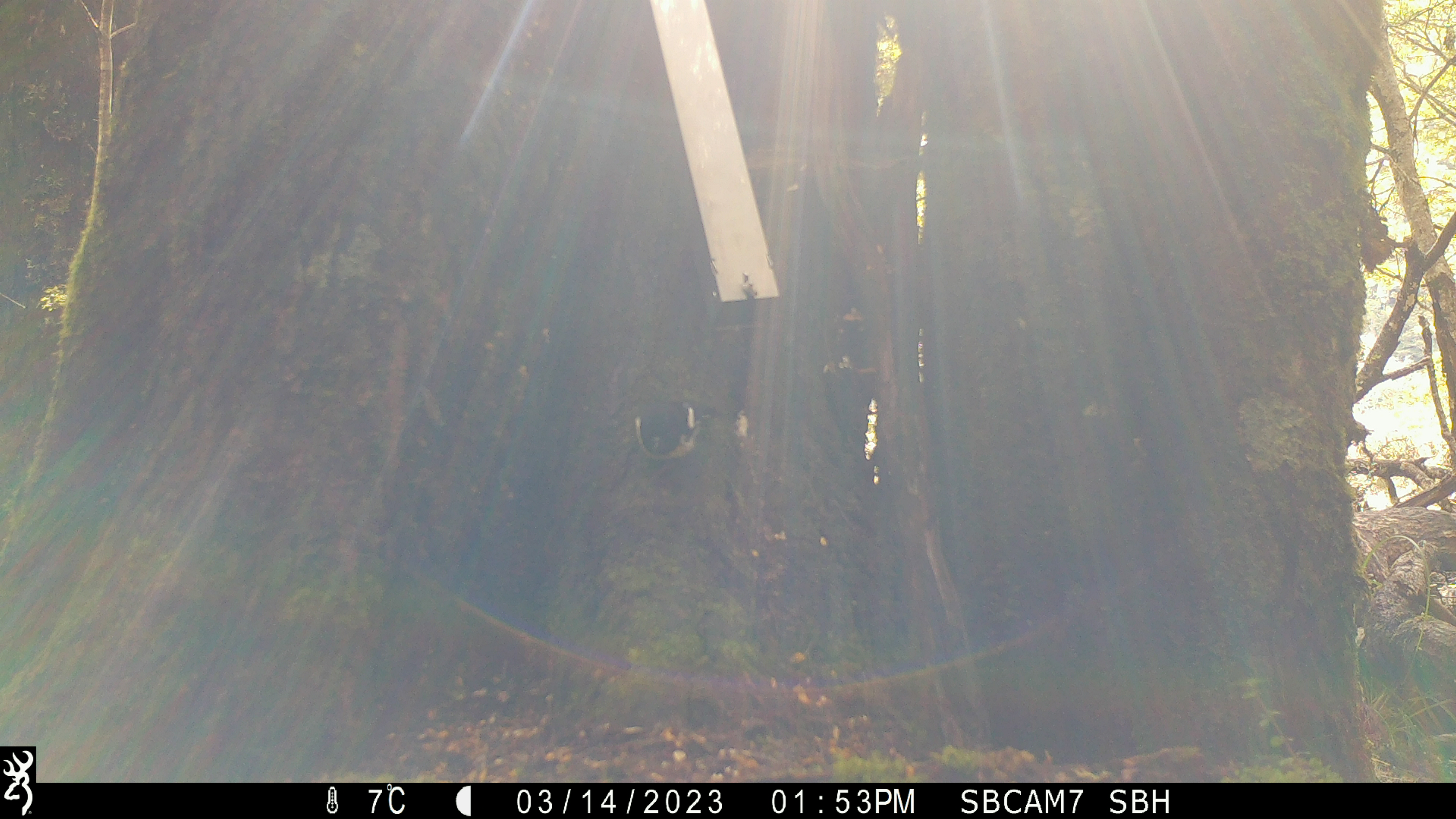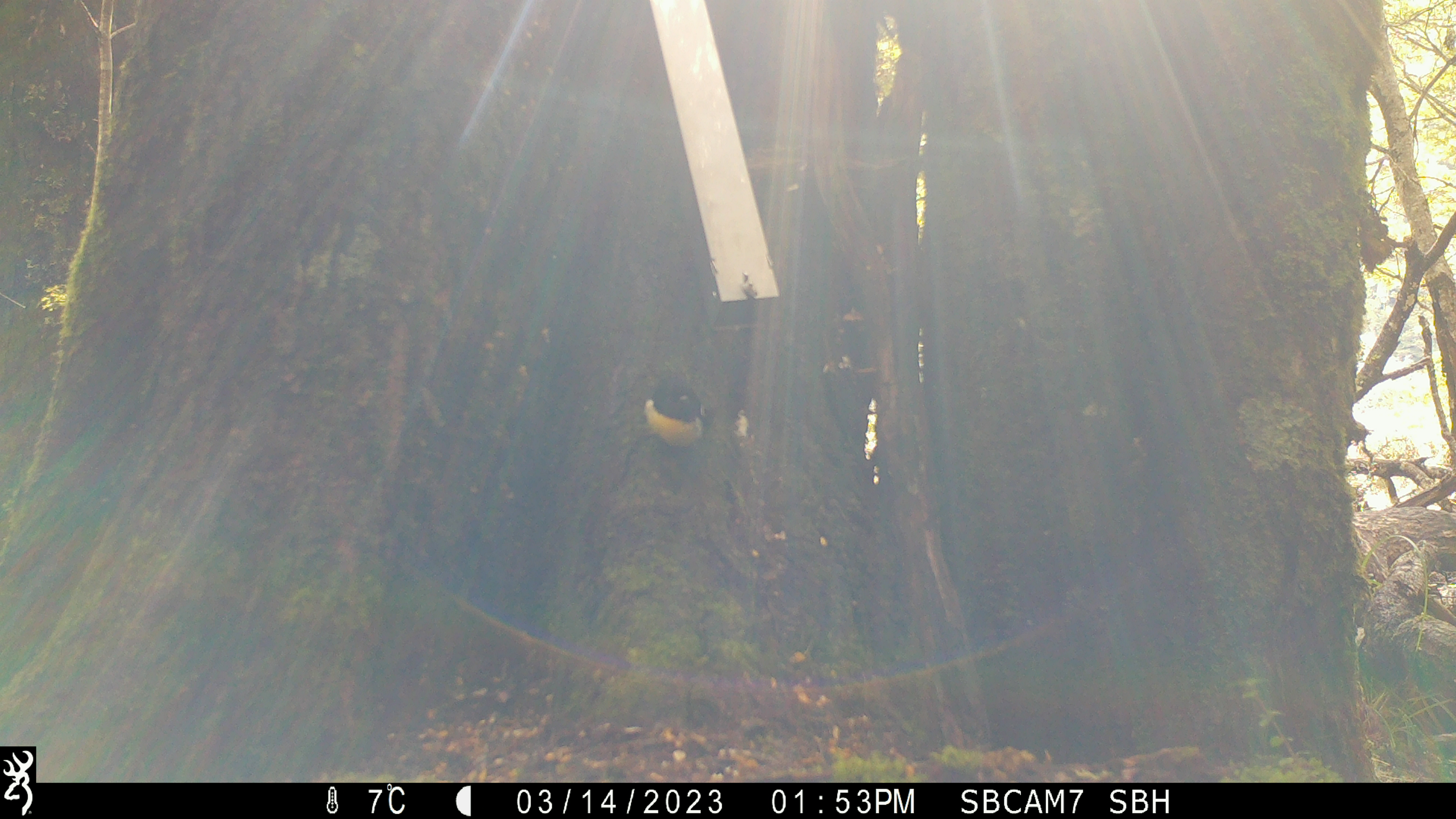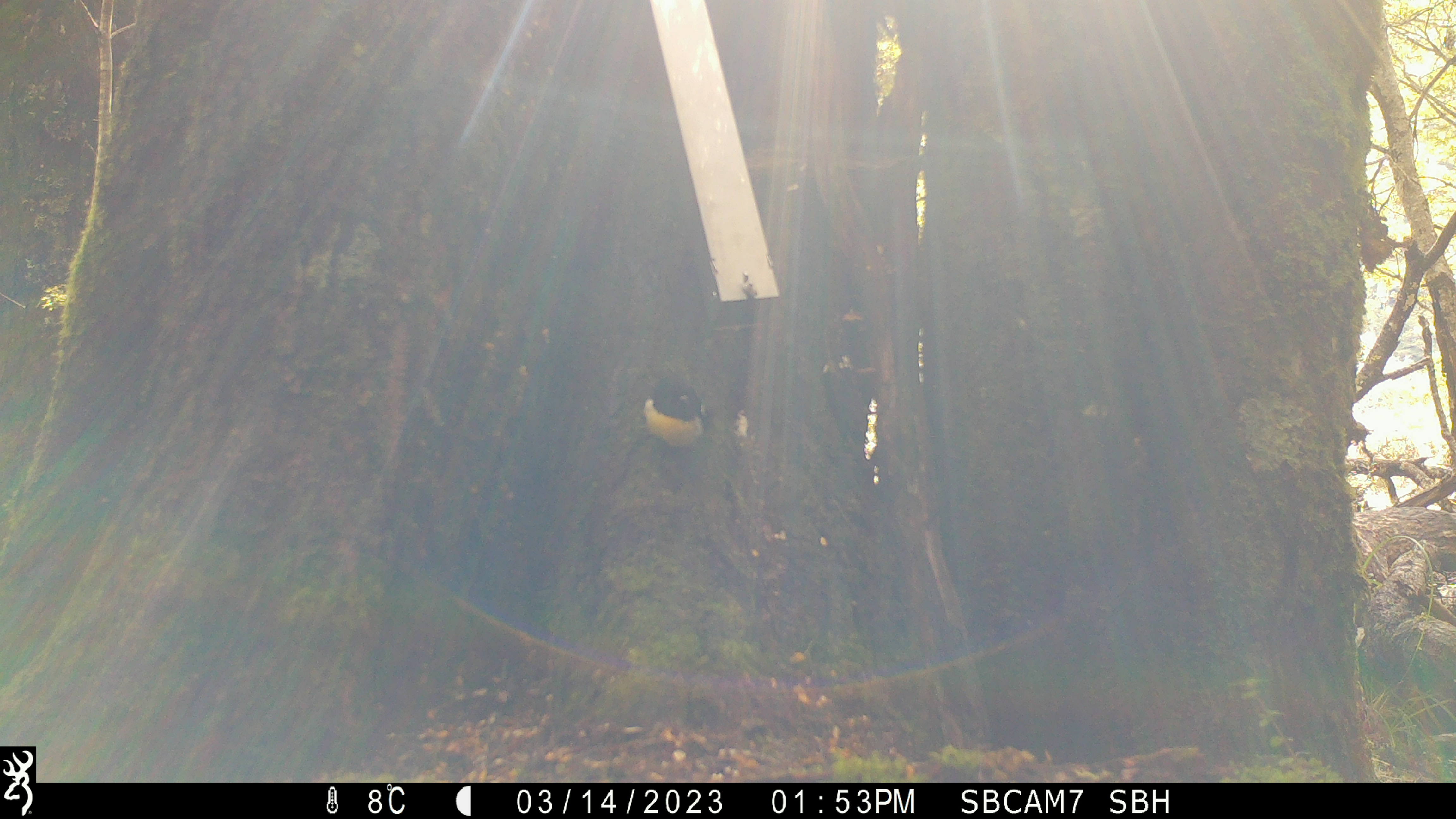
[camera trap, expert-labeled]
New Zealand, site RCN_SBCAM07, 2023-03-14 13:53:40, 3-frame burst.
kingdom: Animalia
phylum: Chordata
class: Aves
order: Passeriformes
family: Petroicidae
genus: Petroica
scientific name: Petroica macrocephala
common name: tomtit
Tomtit (Petroica macrocephala).